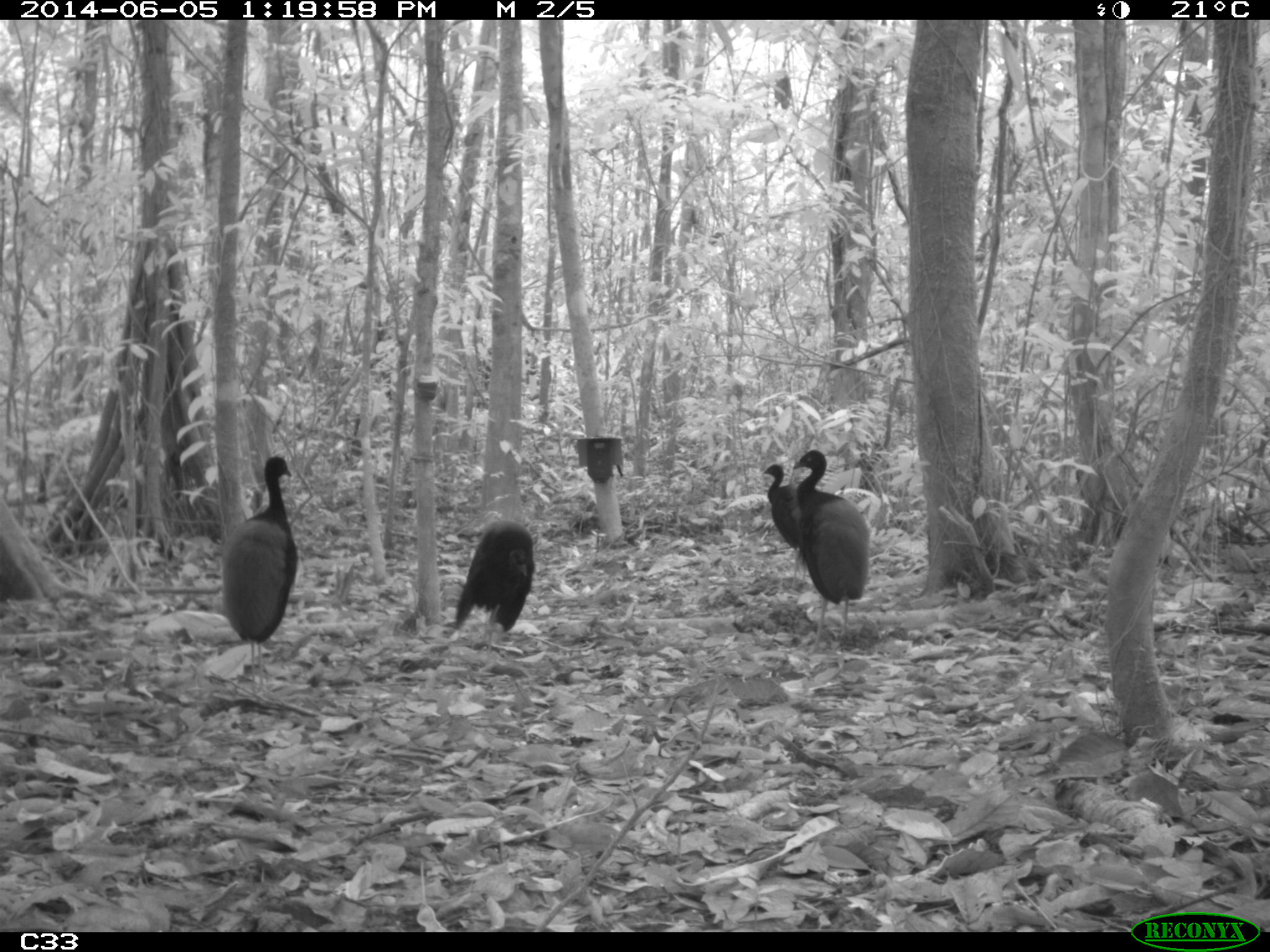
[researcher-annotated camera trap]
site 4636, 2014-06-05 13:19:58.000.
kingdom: Animalia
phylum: Chordata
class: Aves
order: Gruiformes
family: Psophiidae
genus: Psophia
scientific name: Psophia crepitans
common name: gray-winged trumpeter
Psophia crepitans (gray-winged trumpeter), count 6, age adult.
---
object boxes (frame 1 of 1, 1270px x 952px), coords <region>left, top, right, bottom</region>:
psophia crepitans: <region>221, 455, 298, 697</region>; <region>791, 450, 872, 650</region>; <region>451, 519, 536, 648</region>; <region>763, 464, 798, 546</region>